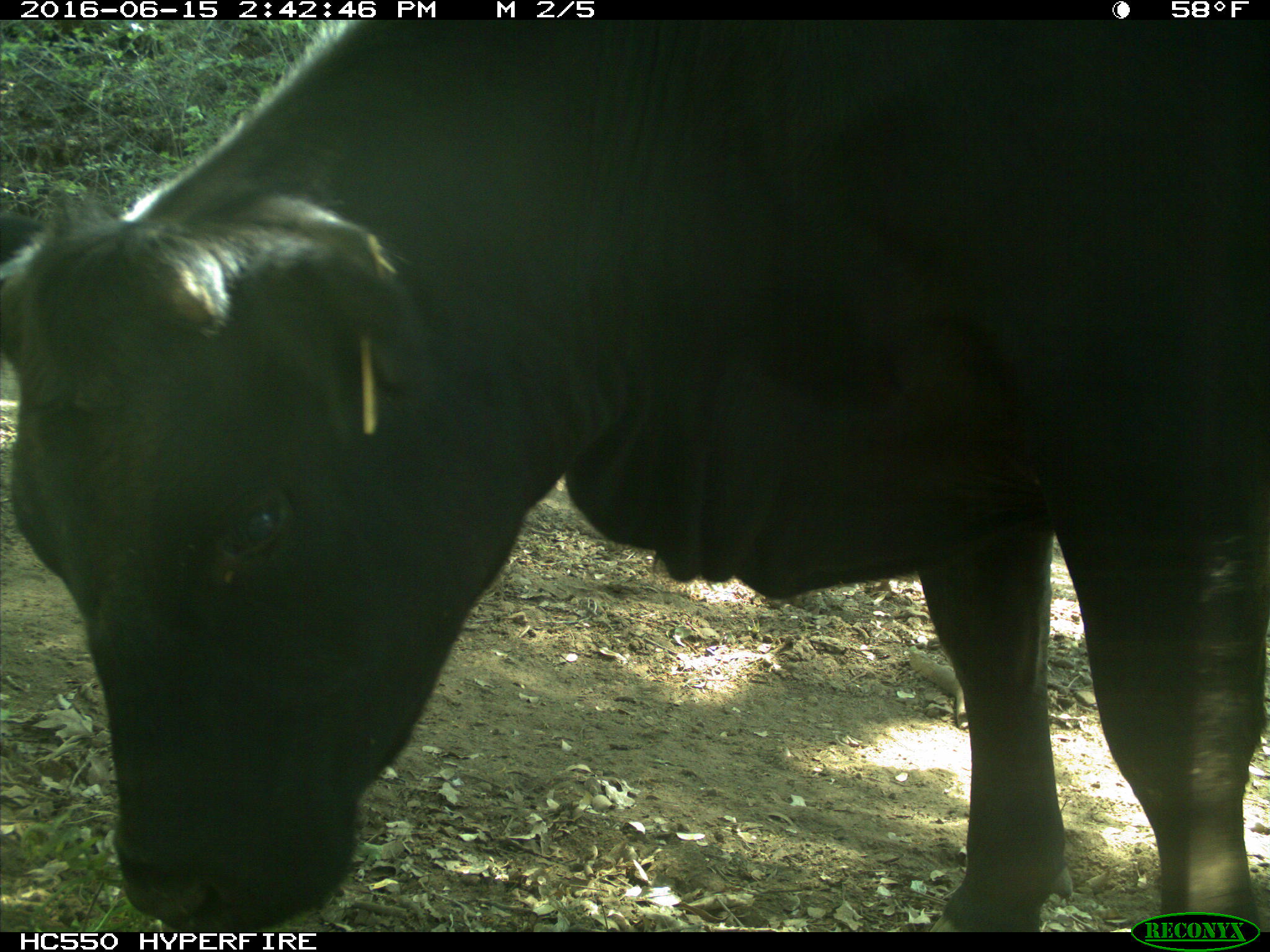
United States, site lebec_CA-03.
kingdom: Animalia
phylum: Chordata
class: Mammalia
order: Artiodactyla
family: Bovidae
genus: Bos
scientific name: Bos taurus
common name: domestic cow